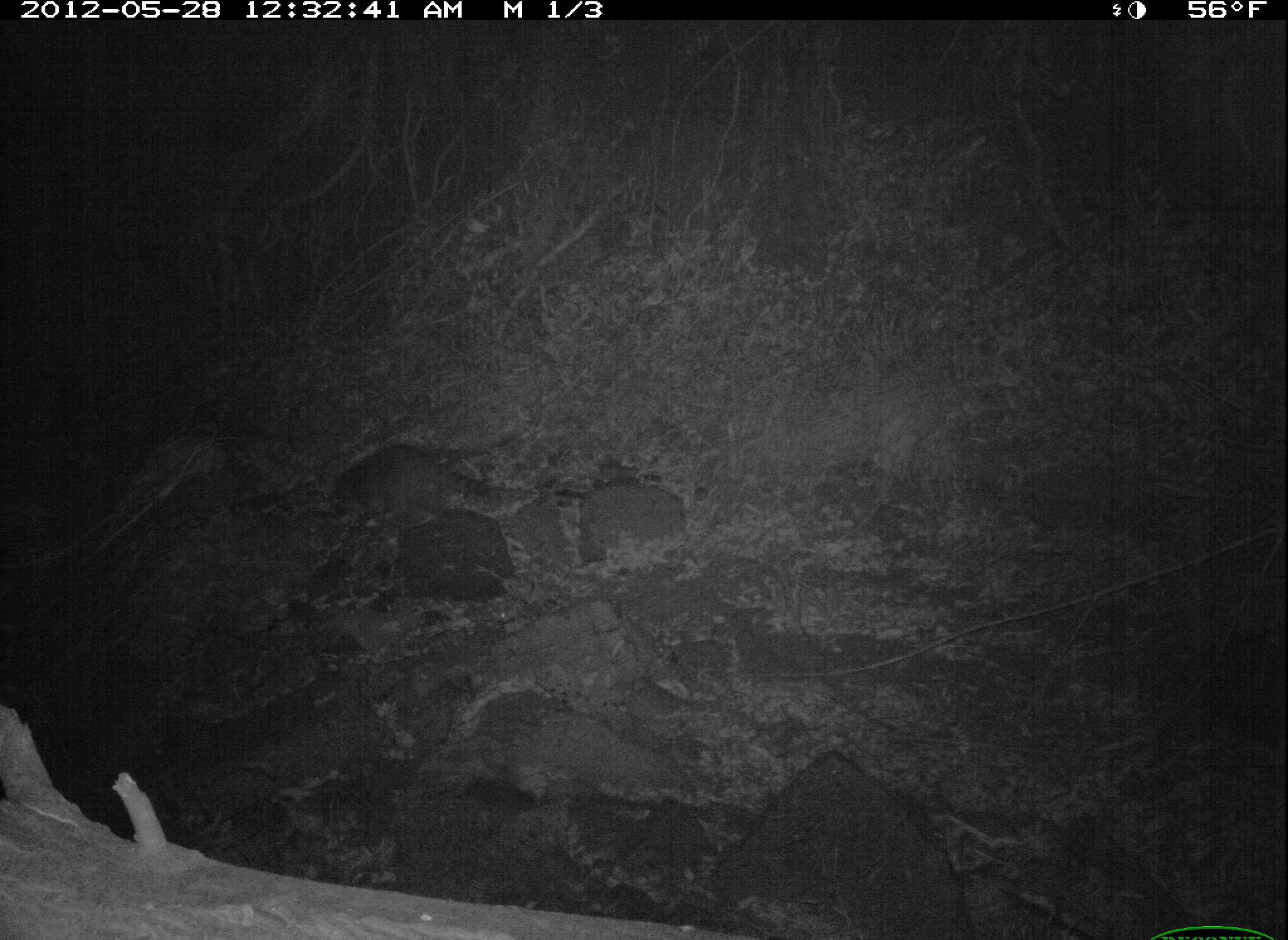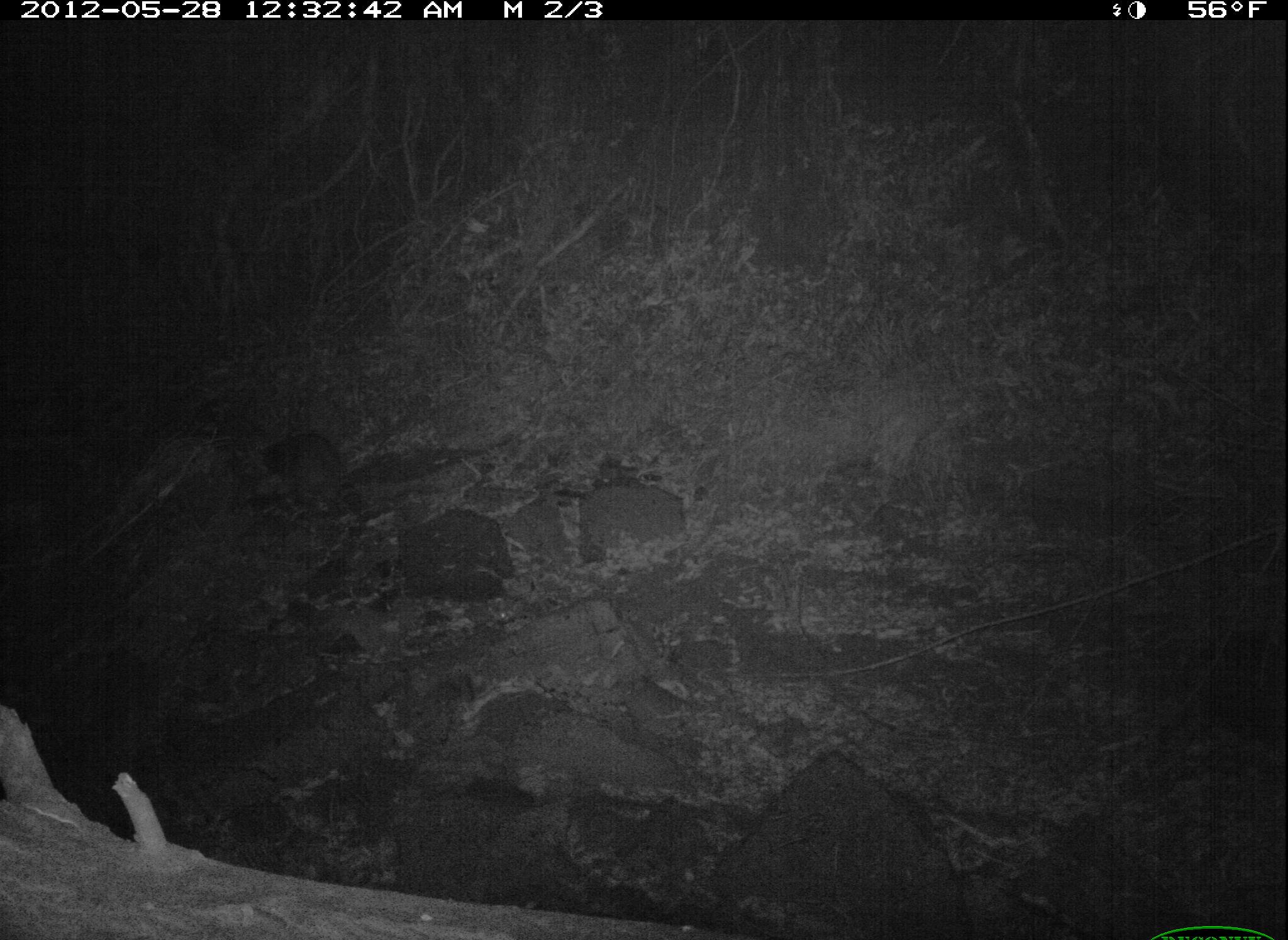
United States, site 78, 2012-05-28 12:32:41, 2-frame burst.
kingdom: Animalia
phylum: Chordata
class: Mammalia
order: Carnivora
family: Procyonidae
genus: Procyon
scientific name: Procyon lotor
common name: raccoon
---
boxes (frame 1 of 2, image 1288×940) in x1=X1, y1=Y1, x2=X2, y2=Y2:
raccoon: x1=300, y1=436, x2=555, y2=544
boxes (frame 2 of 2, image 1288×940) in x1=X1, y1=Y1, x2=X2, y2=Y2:
raccoon: x1=251, y1=375, x2=383, y2=564